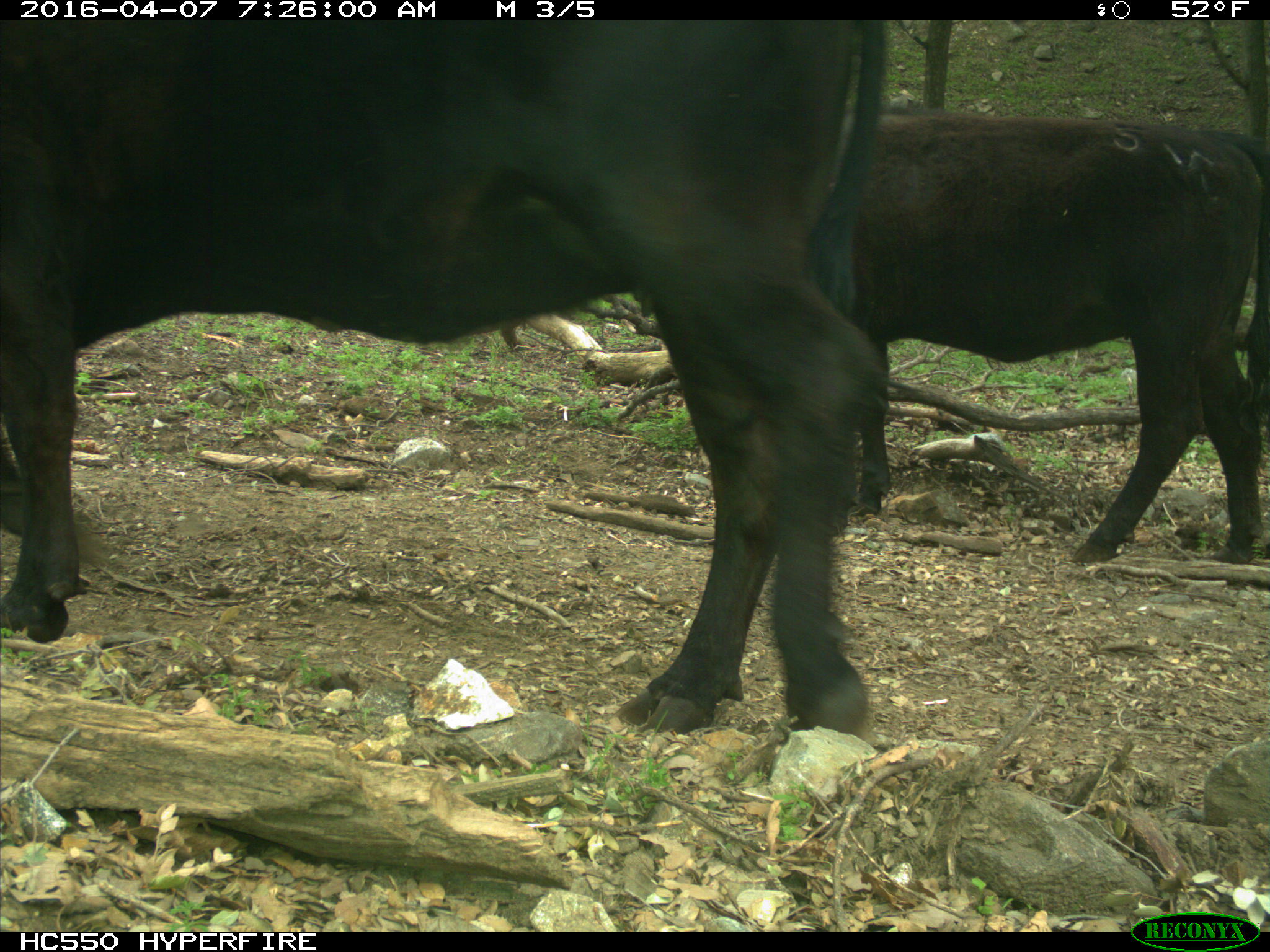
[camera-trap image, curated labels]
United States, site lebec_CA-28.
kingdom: Animalia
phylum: Chordata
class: Mammalia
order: Artiodactyla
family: Bovidae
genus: Bos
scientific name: Bos taurus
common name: domestic cow